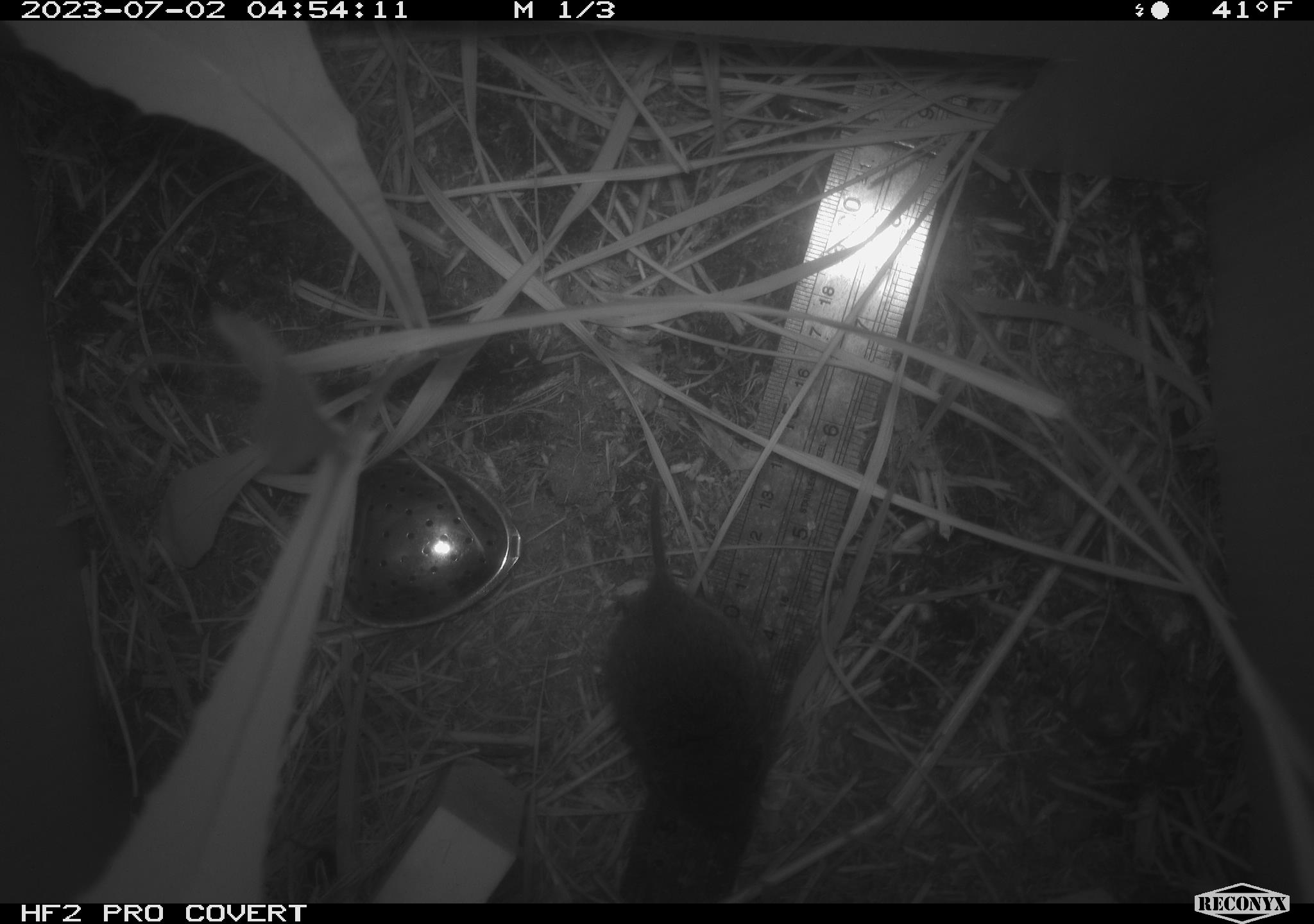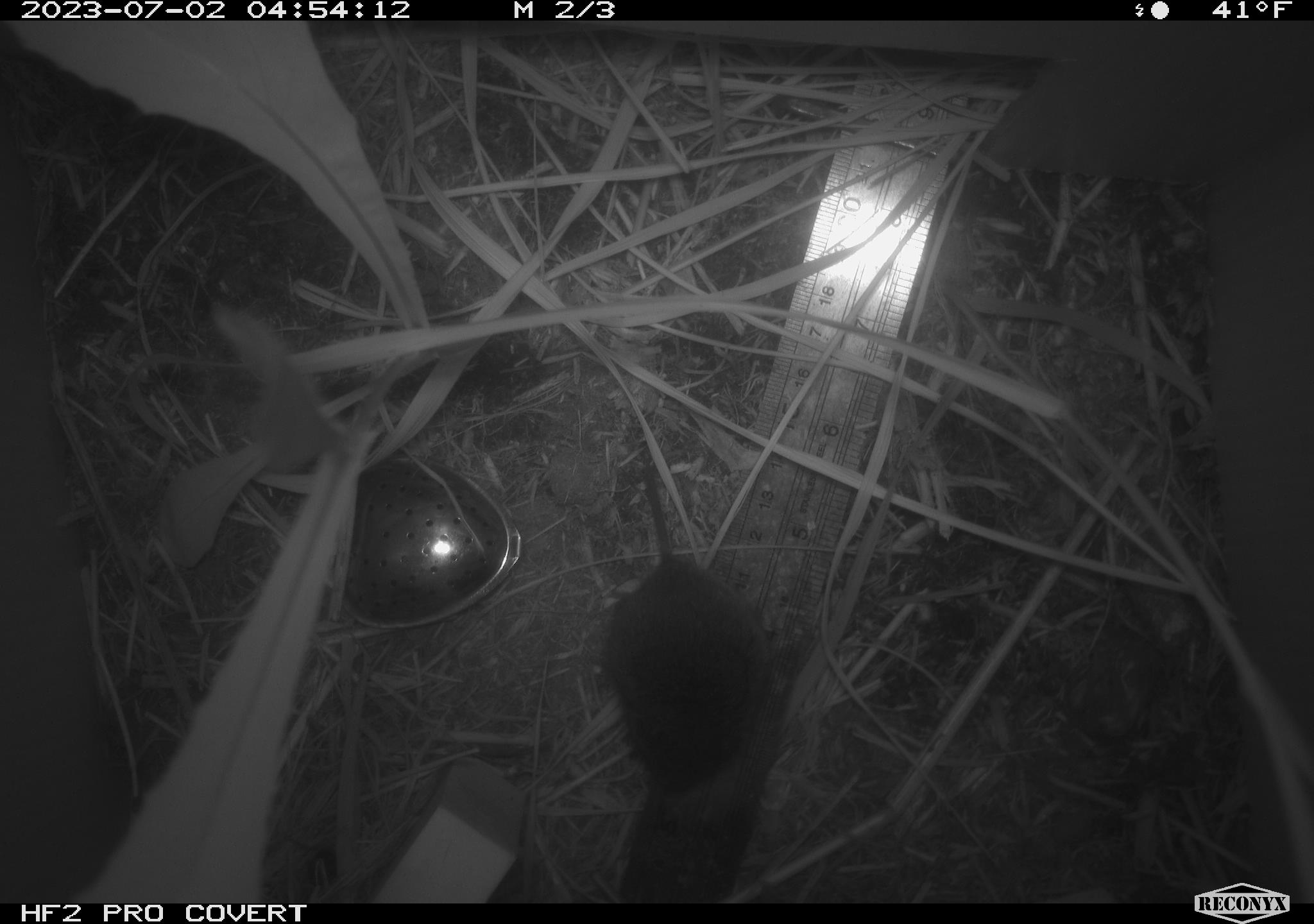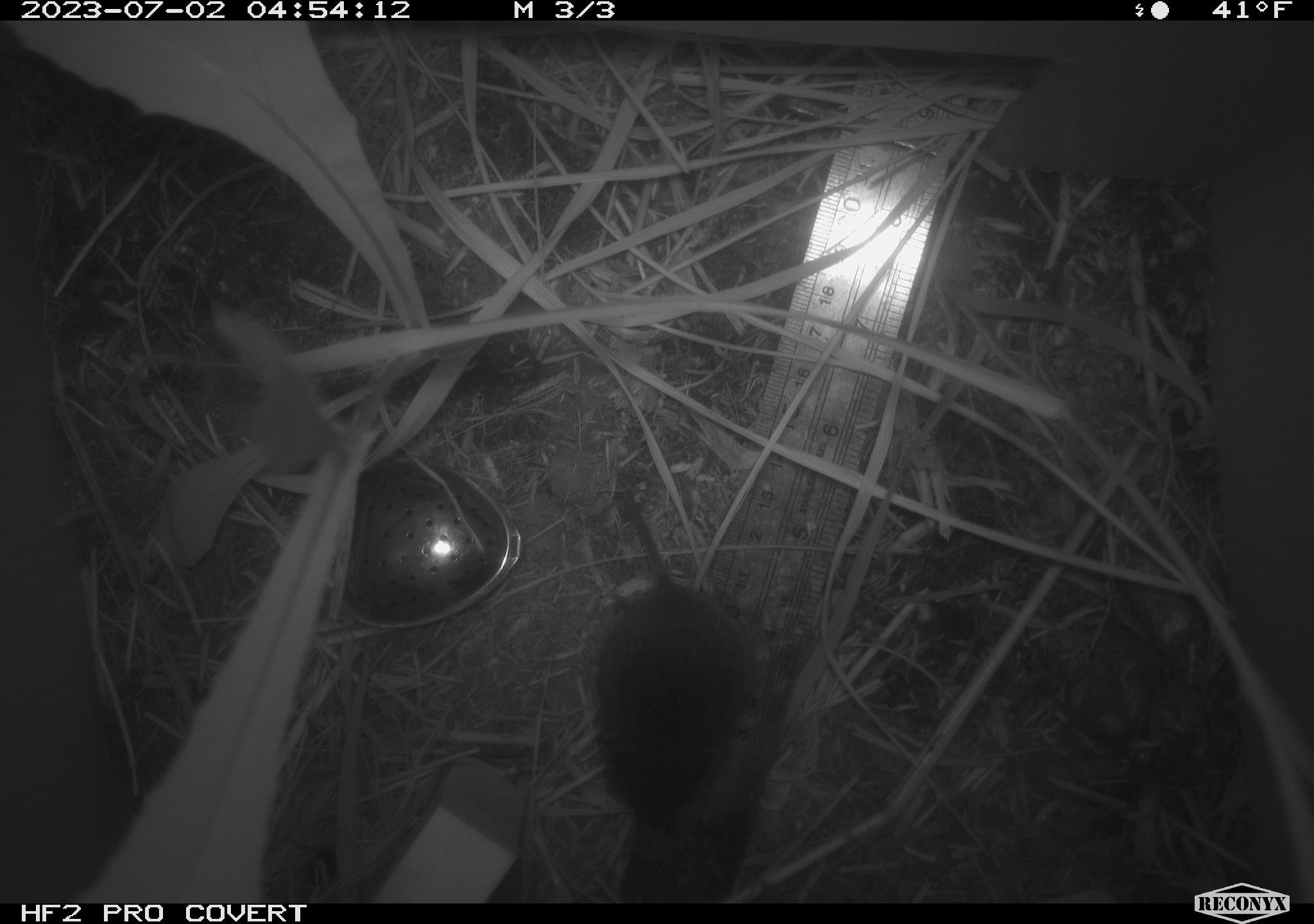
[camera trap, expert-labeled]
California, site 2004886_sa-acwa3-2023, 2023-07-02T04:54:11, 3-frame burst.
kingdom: Animalia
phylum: Chordata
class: Mammalia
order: Rodentia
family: Cricetidae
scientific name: Arvicolinae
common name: voles, lemmings, and muskrats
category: arvicolinae subfamily